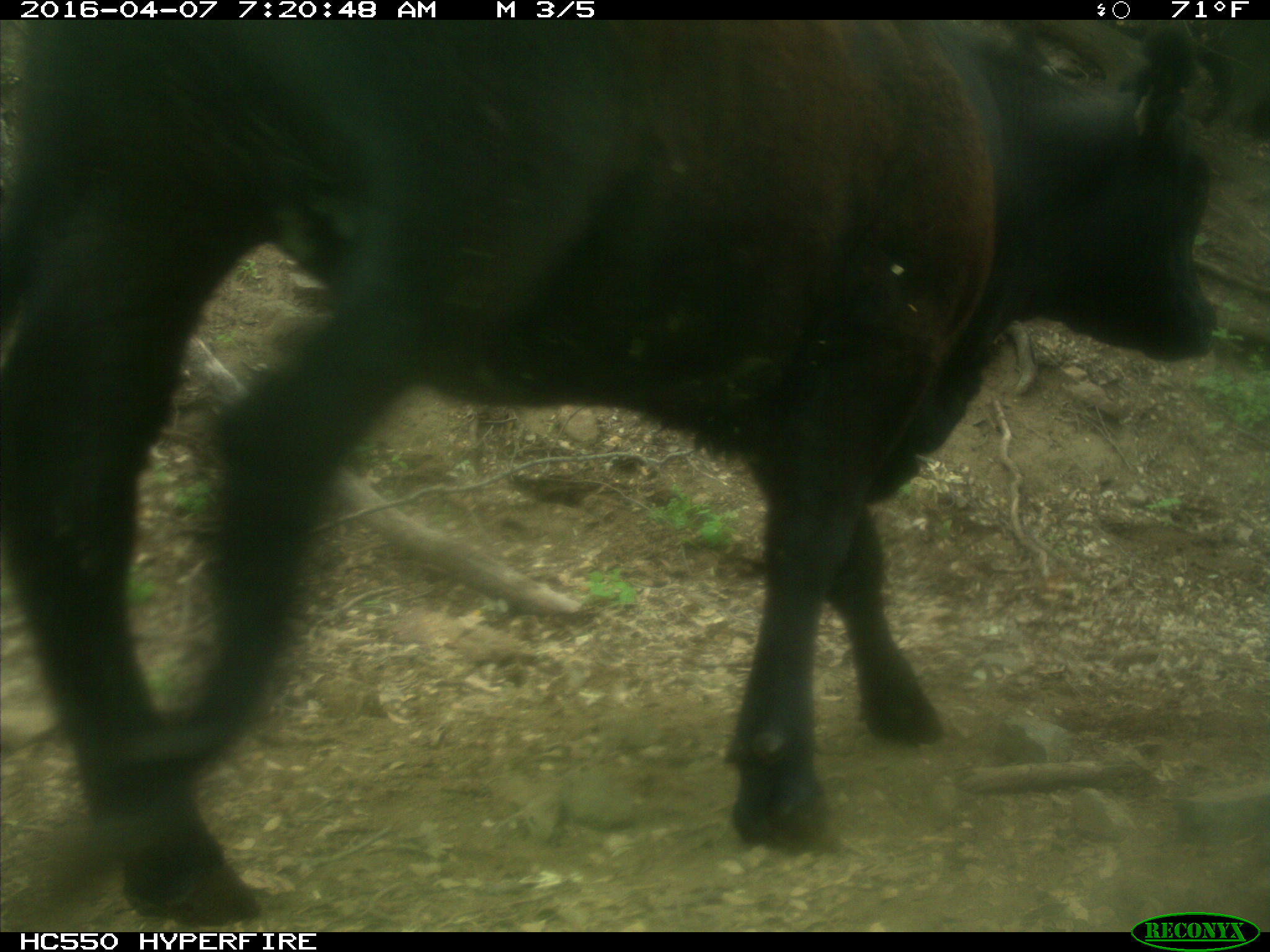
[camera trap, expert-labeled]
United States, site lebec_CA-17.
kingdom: Animalia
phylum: Chordata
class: Mammalia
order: Artiodactyla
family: Bovidae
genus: Bos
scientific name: Bos taurus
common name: domestic cow